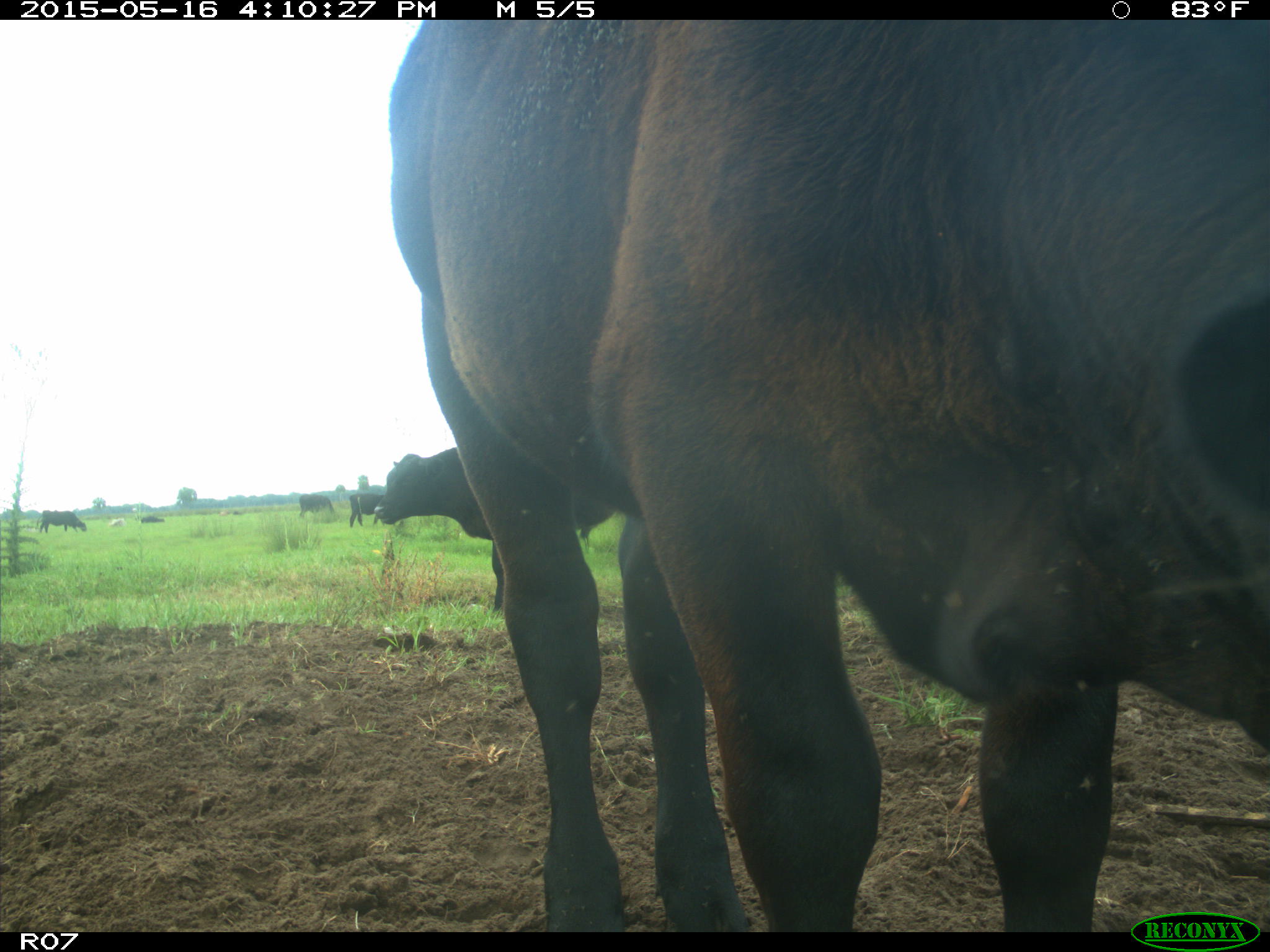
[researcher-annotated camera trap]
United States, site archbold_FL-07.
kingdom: Animalia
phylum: Chordata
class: Mammalia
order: Artiodactyla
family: Bovidae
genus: Bos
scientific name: Bos taurus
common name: domestic cow